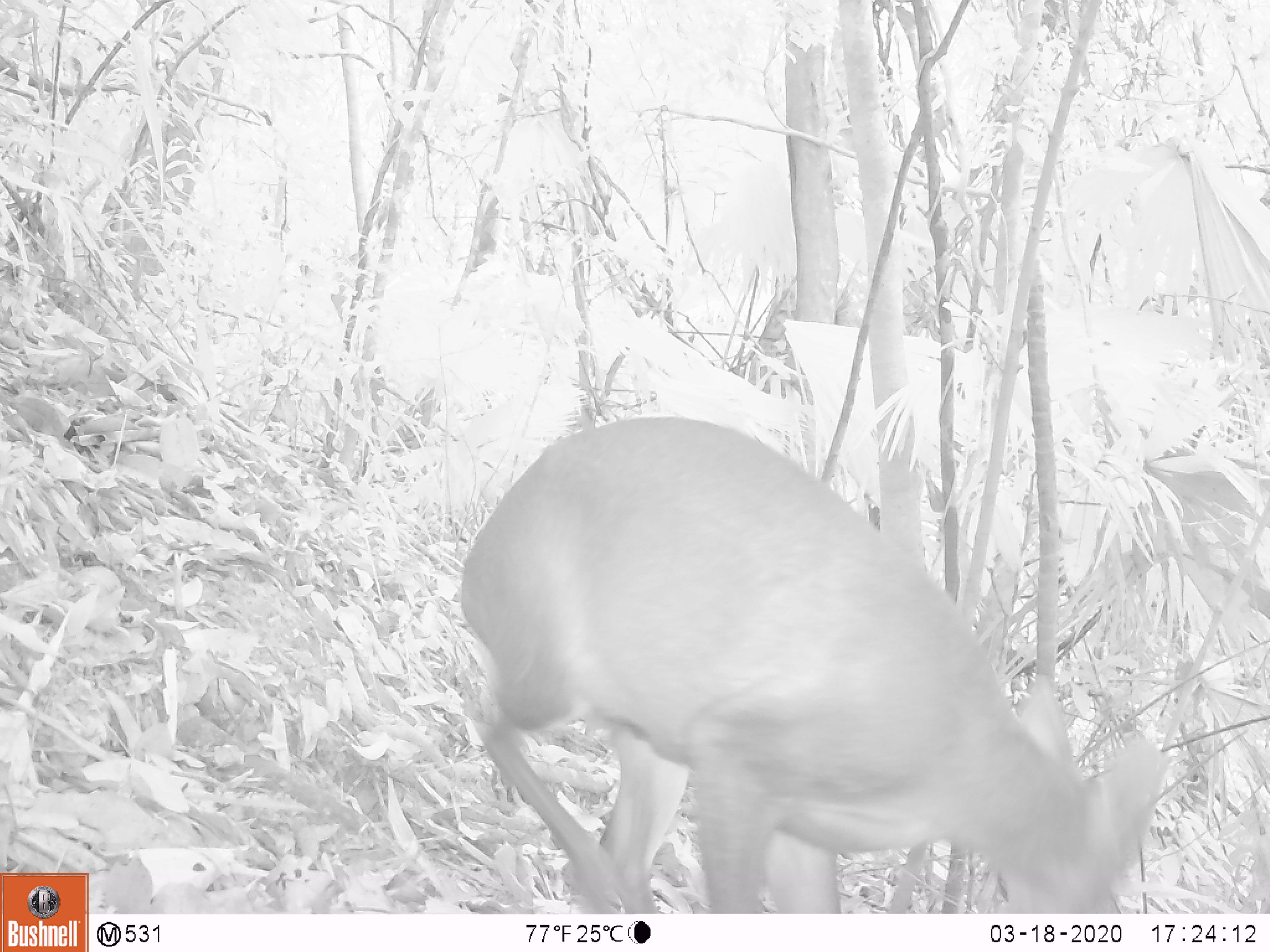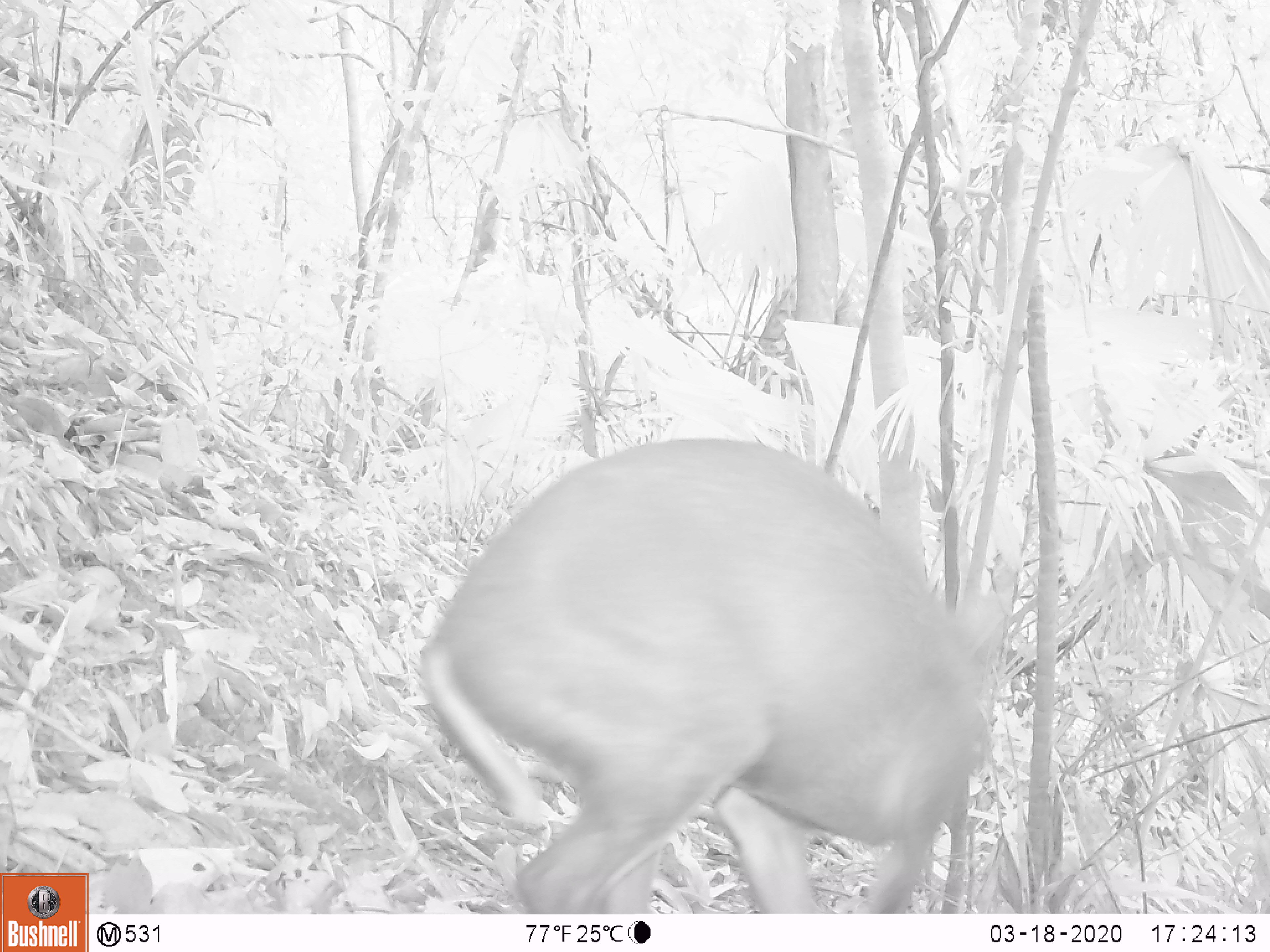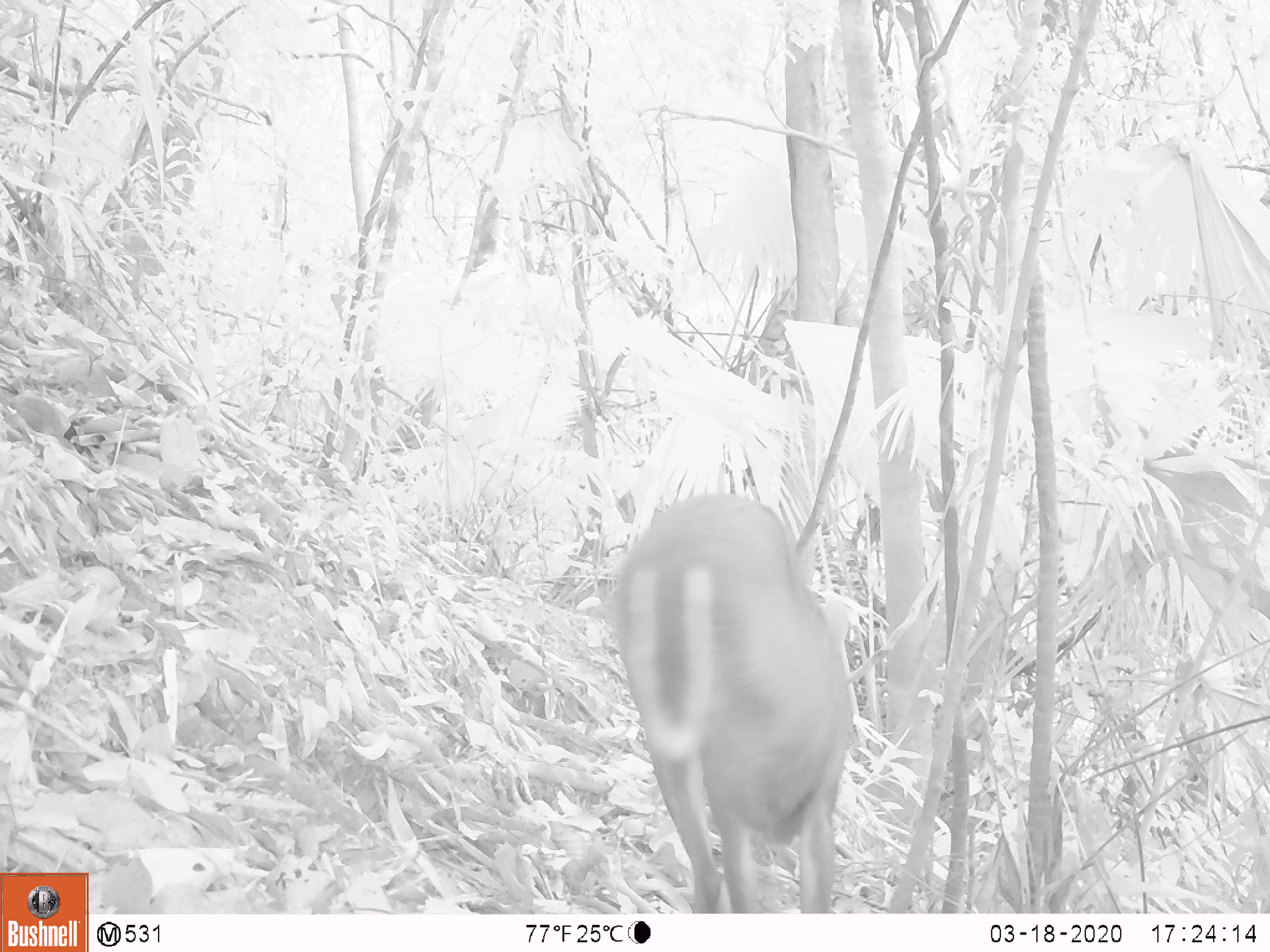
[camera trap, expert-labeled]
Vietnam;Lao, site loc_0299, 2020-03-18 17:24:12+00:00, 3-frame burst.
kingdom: Animalia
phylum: Chordata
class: Mammalia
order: Artiodactyla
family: Cervidae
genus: Muntiacus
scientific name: Muntiacus rooseveltorum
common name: roosevelt's muntjac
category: roosevelts muntjac group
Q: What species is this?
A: Roosevelts muntjac group (roosevelt's muntjac) (Muntiacus rooseveltorum).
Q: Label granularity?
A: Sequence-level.